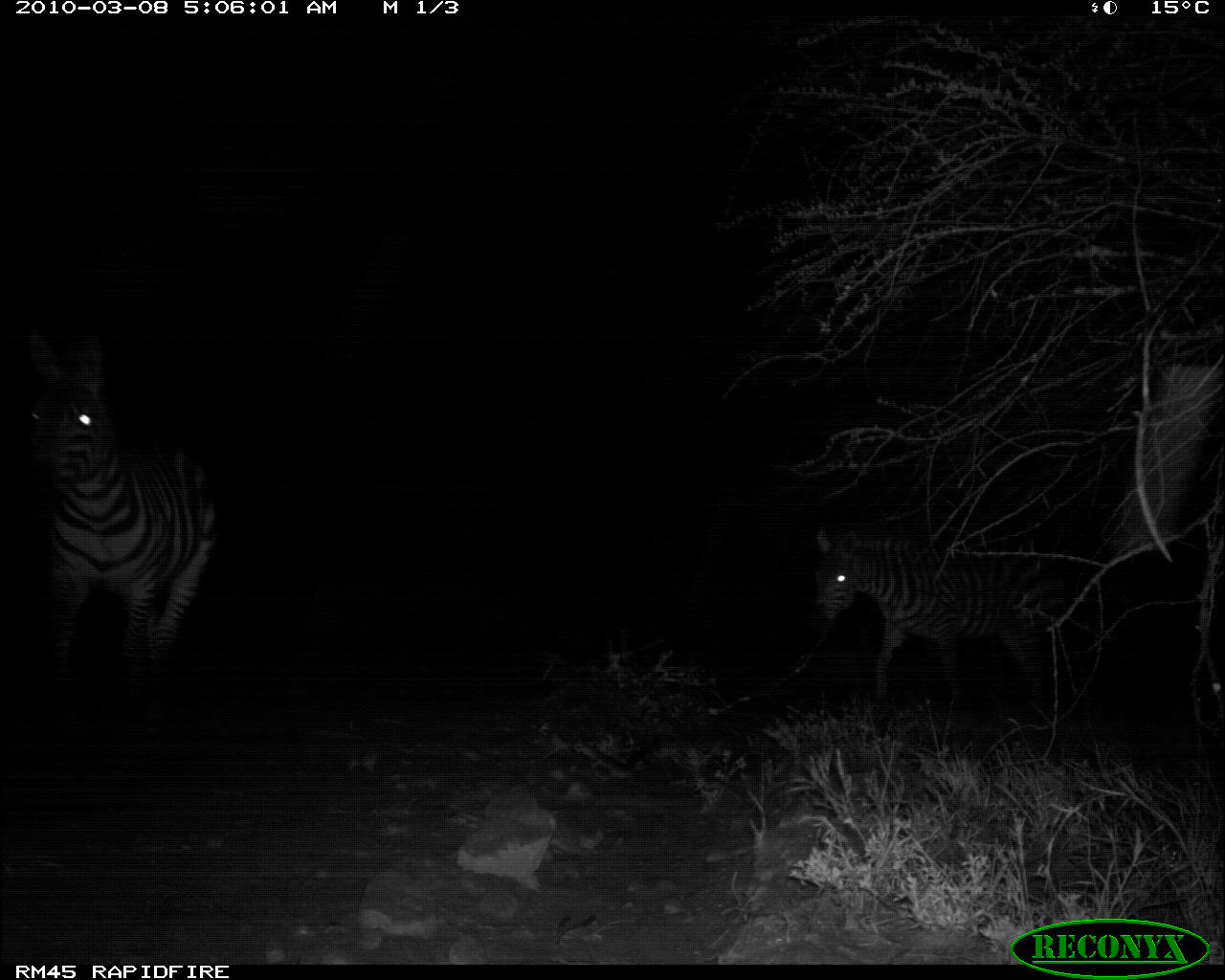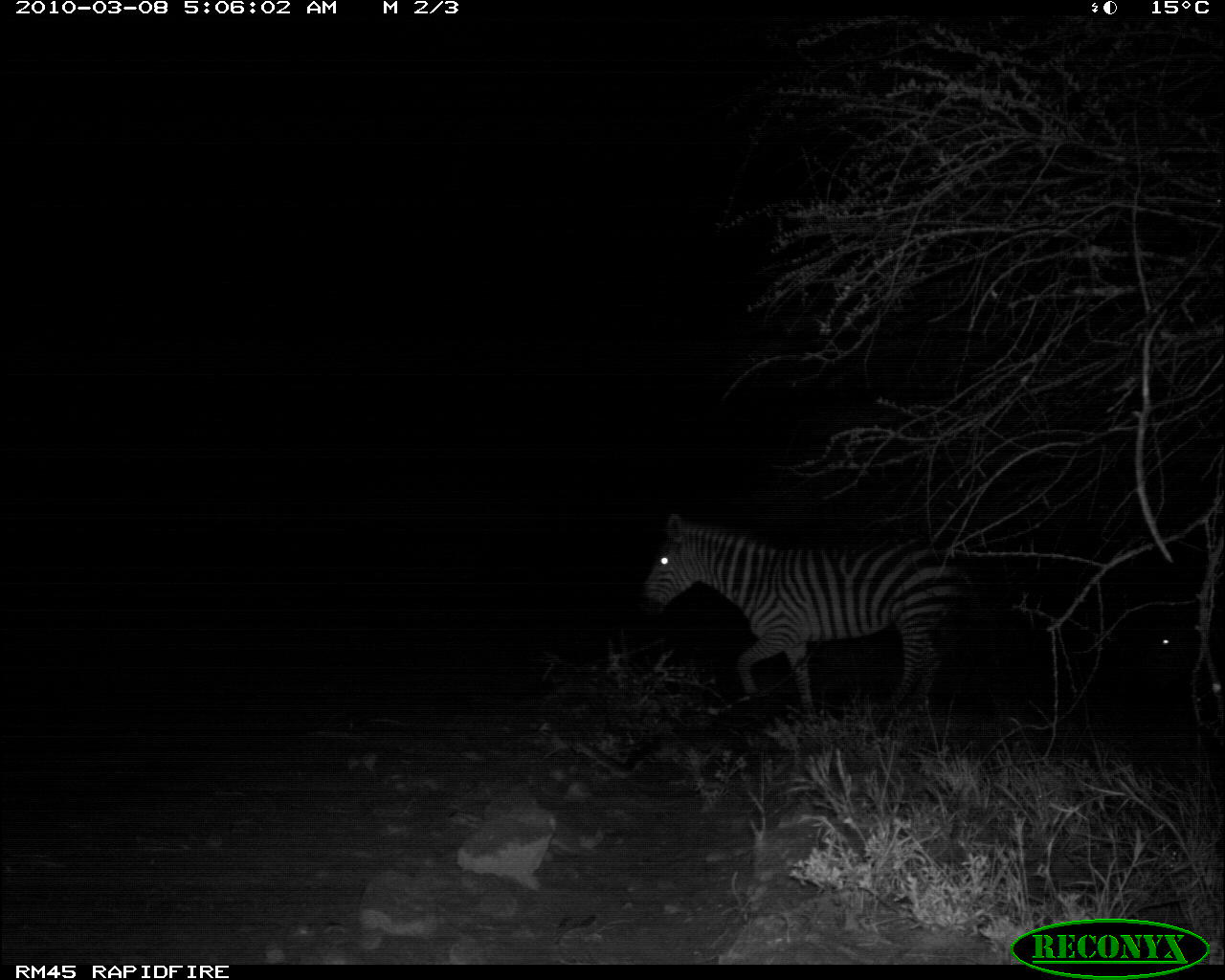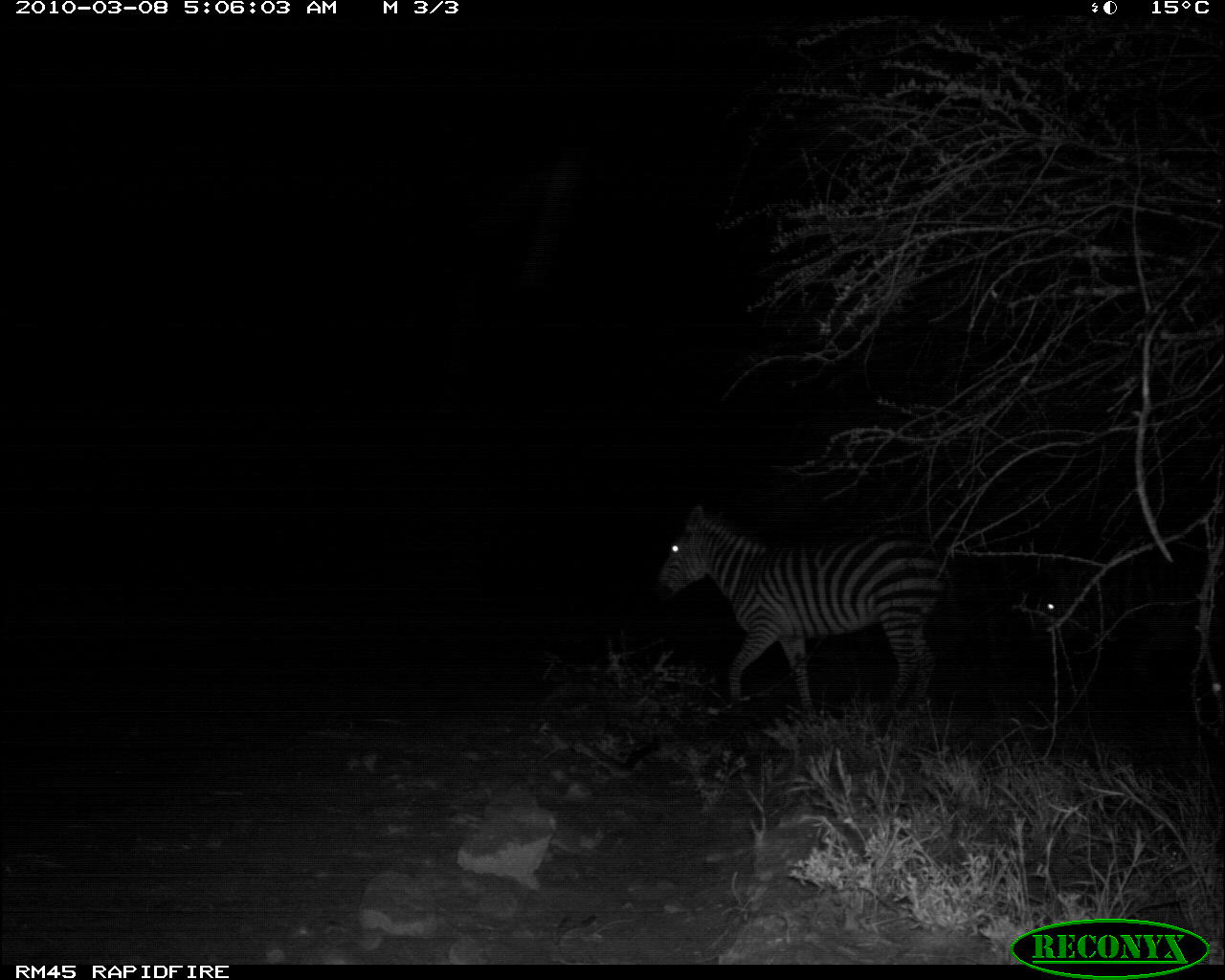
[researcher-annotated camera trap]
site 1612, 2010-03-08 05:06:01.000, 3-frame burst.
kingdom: Animalia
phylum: Chordata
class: Mammalia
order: Perissodactyla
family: Equidae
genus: Equus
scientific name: Equus quagga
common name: plains zebra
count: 2